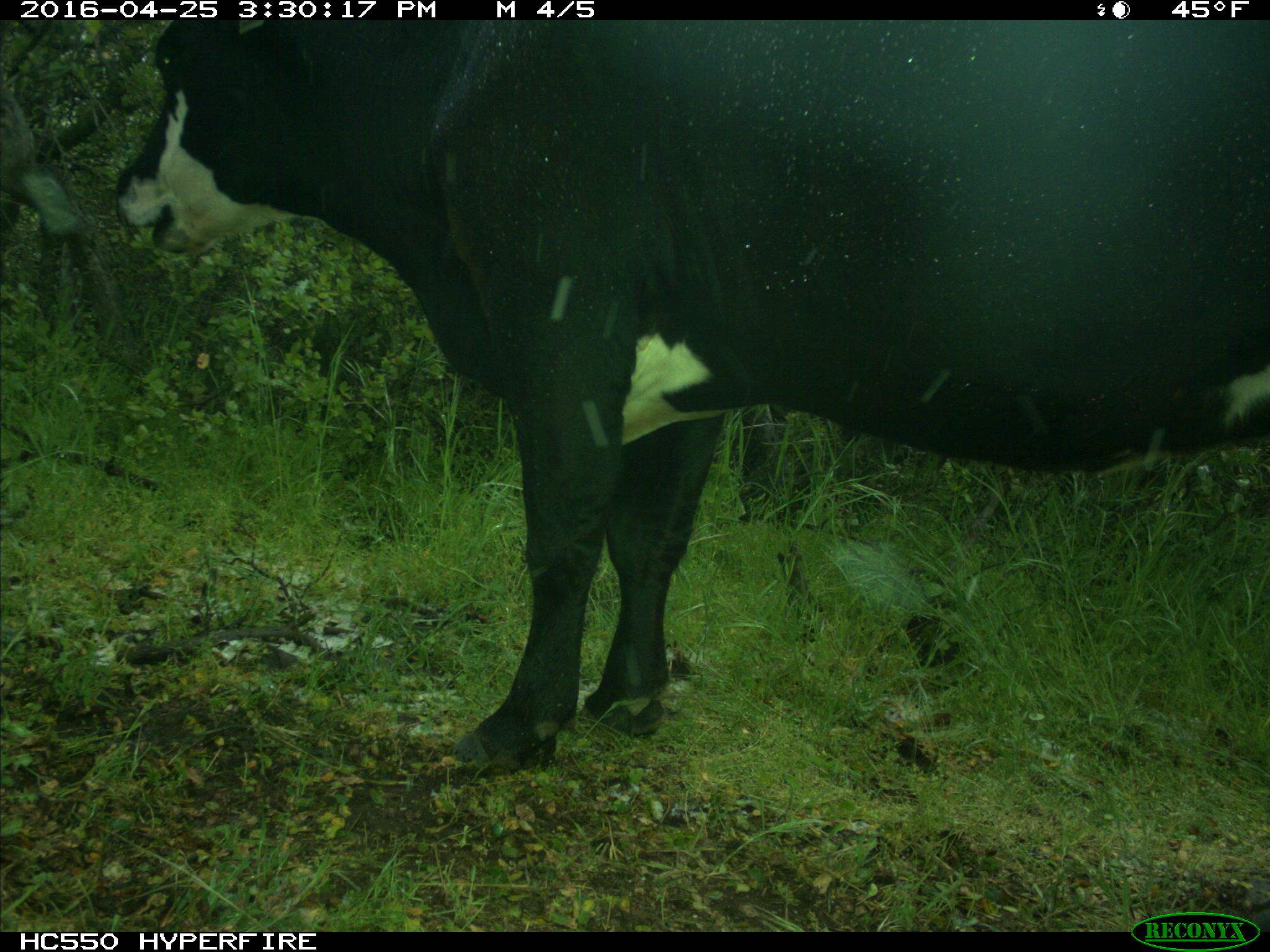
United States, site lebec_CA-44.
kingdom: Animalia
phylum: Chordata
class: Mammalia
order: Artiodactyla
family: Bovidae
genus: Bos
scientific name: Bos taurus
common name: domestic cow